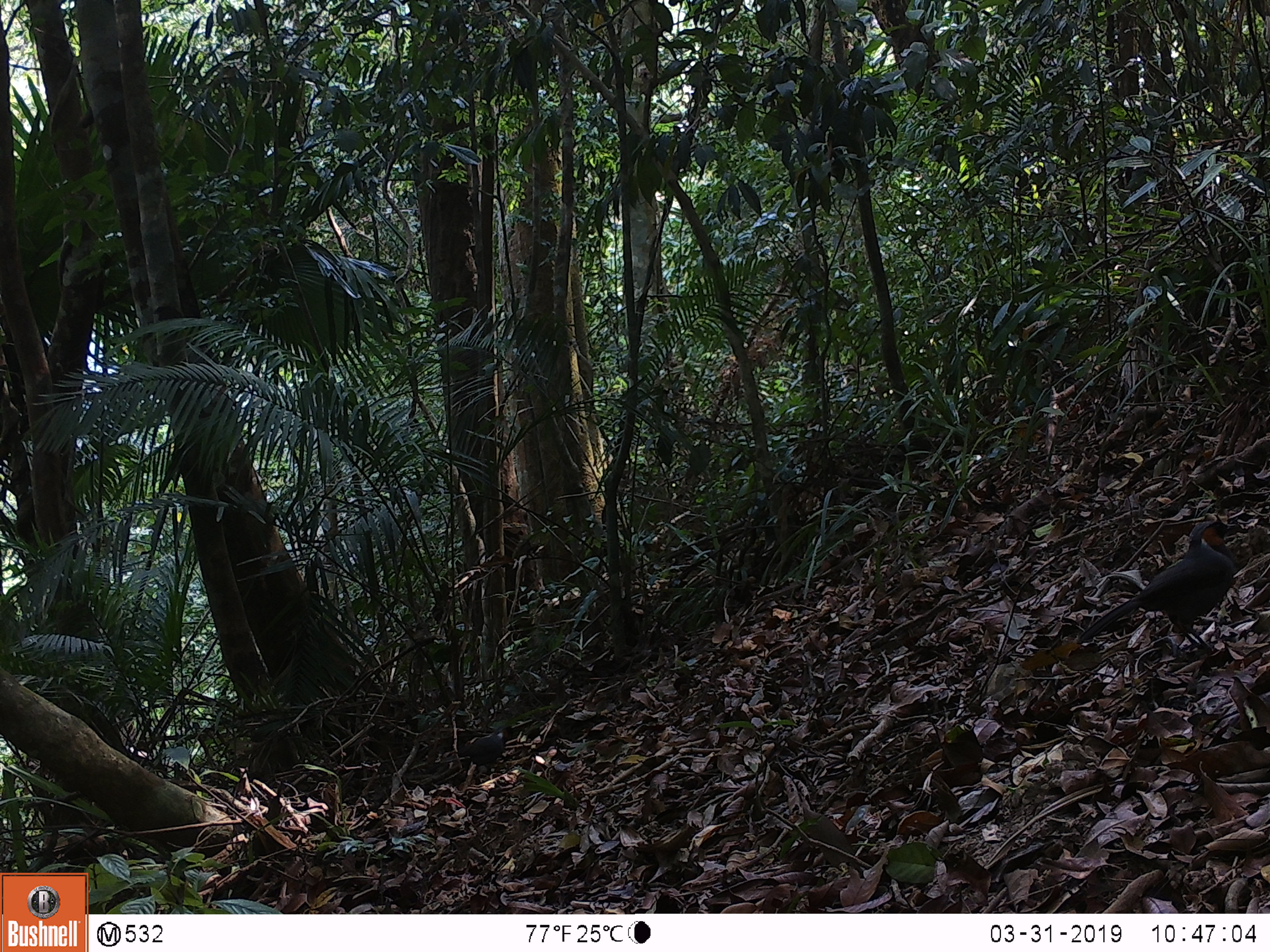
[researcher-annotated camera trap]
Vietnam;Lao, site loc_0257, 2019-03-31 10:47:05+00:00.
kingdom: Animalia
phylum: Chordata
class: Aves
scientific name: Aves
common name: bird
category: unidentified bird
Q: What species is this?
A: Unidentified bird (bird) (Aves).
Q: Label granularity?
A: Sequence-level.